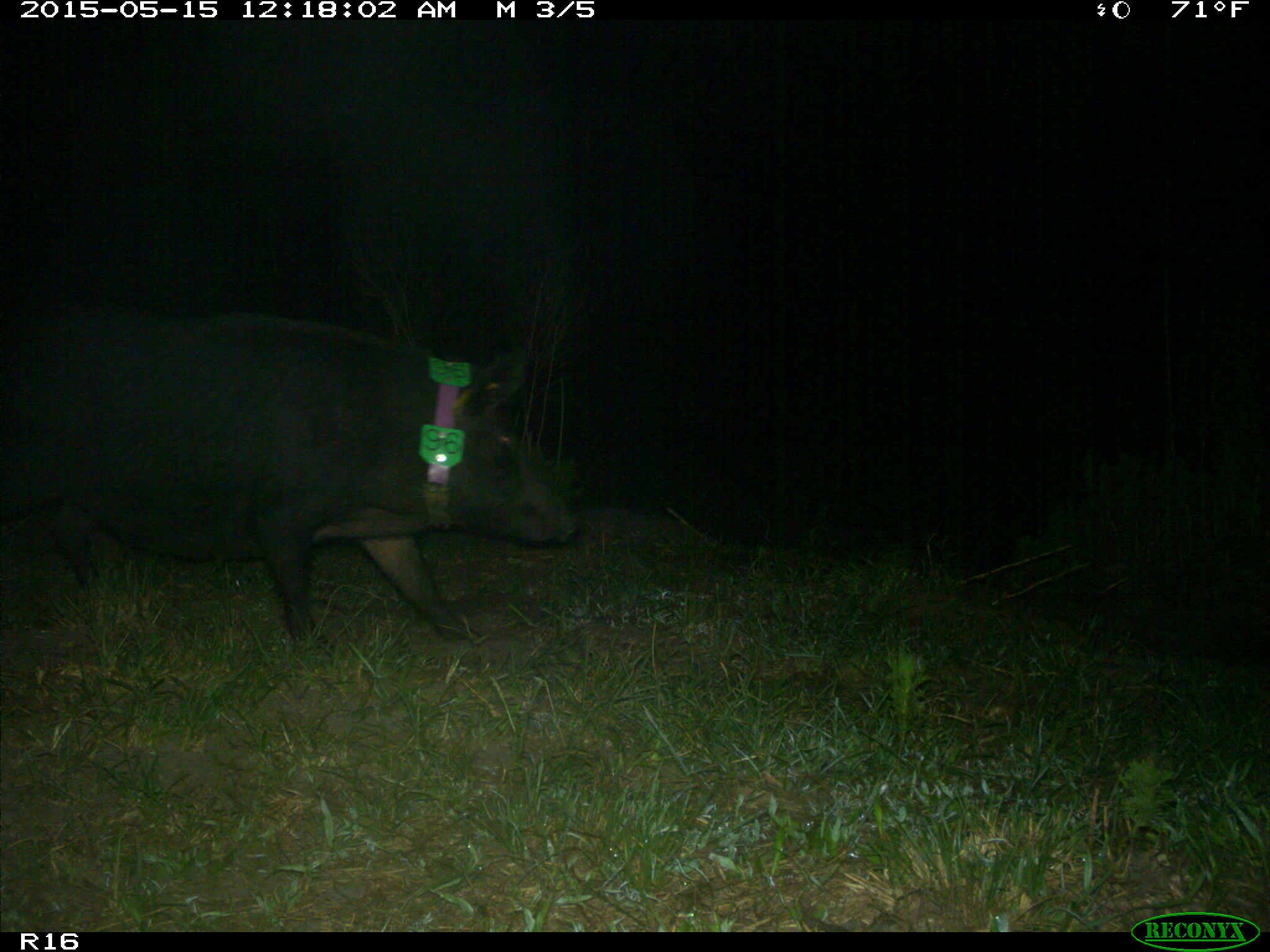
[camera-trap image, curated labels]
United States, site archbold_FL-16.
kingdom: Animalia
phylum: Chordata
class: Mammalia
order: Artiodactyla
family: Suidae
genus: Sus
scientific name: Sus scrofa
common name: wild boar